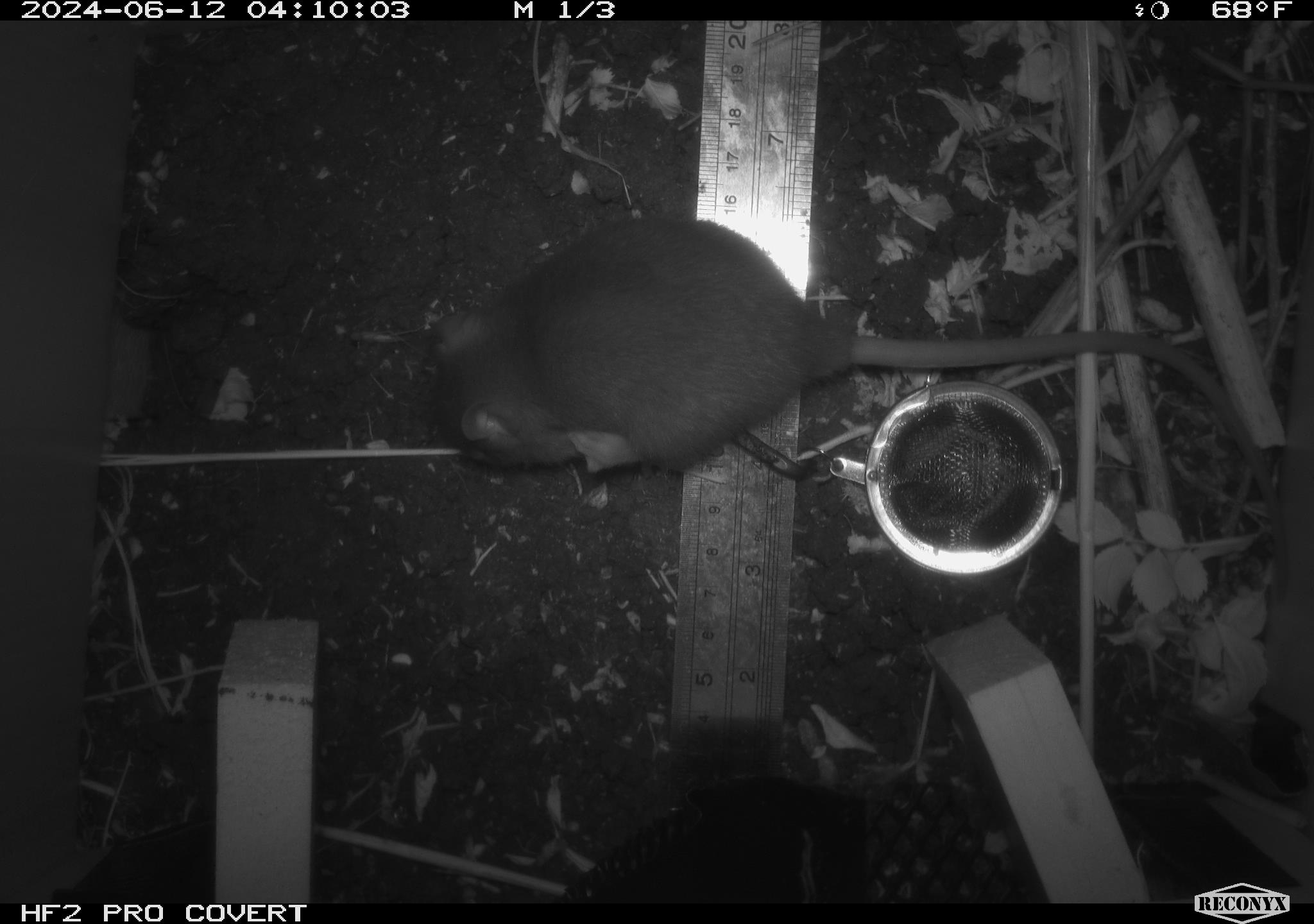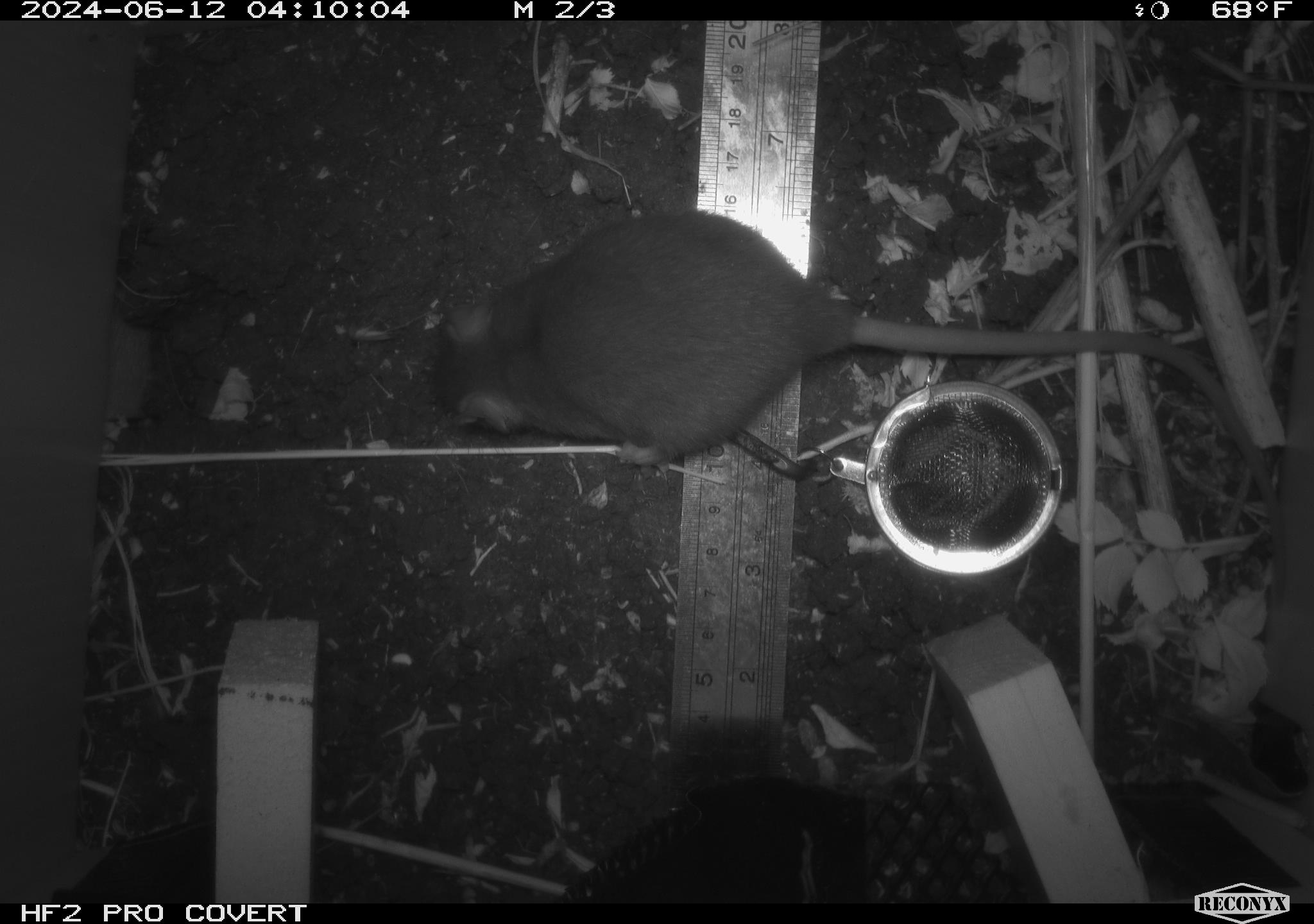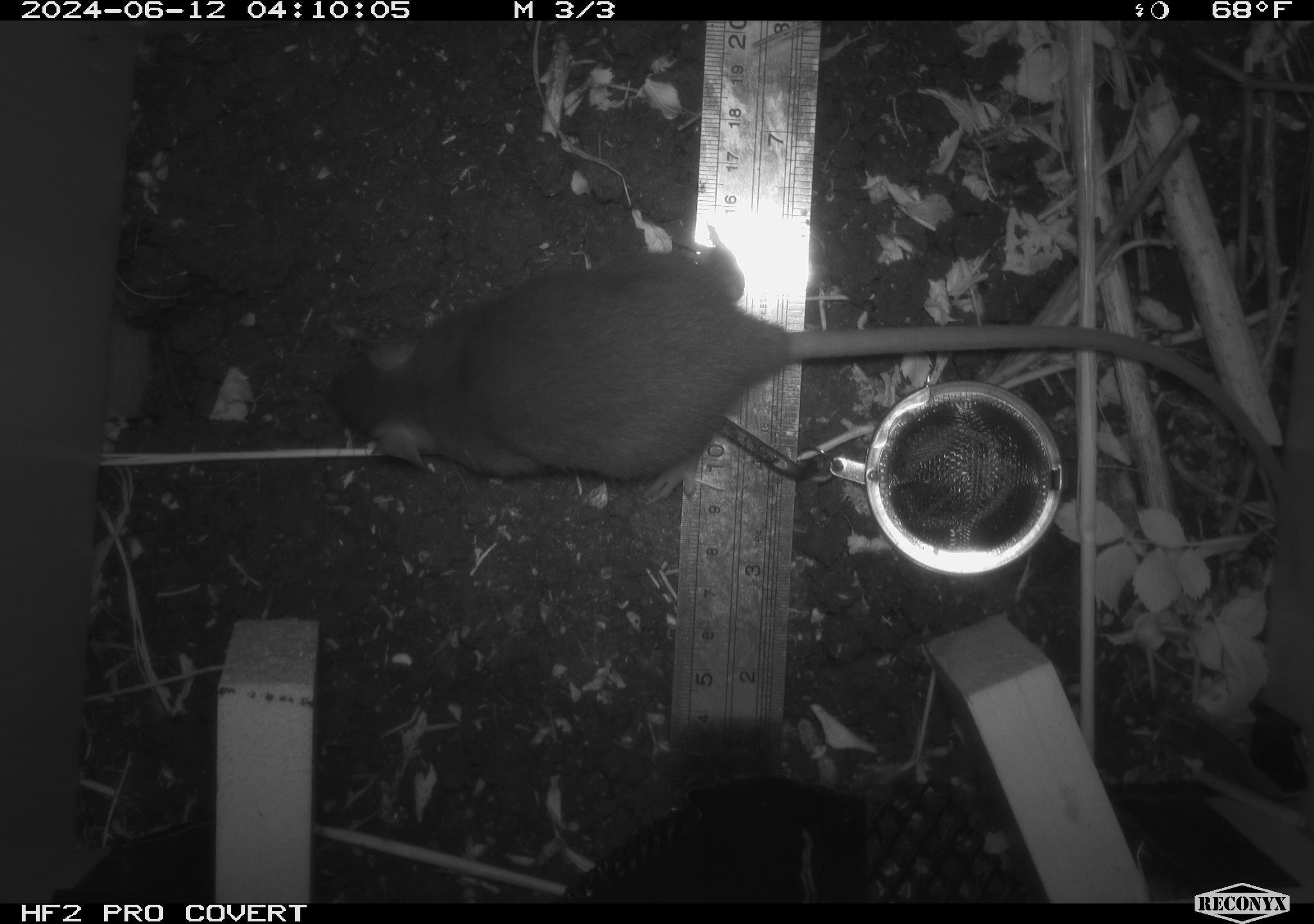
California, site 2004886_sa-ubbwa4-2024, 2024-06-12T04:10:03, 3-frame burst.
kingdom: Animalia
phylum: Chordata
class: Mammalia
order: Rodentia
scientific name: Rodentia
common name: woodrat or rat or mouse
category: woodrat or rat or mouse species